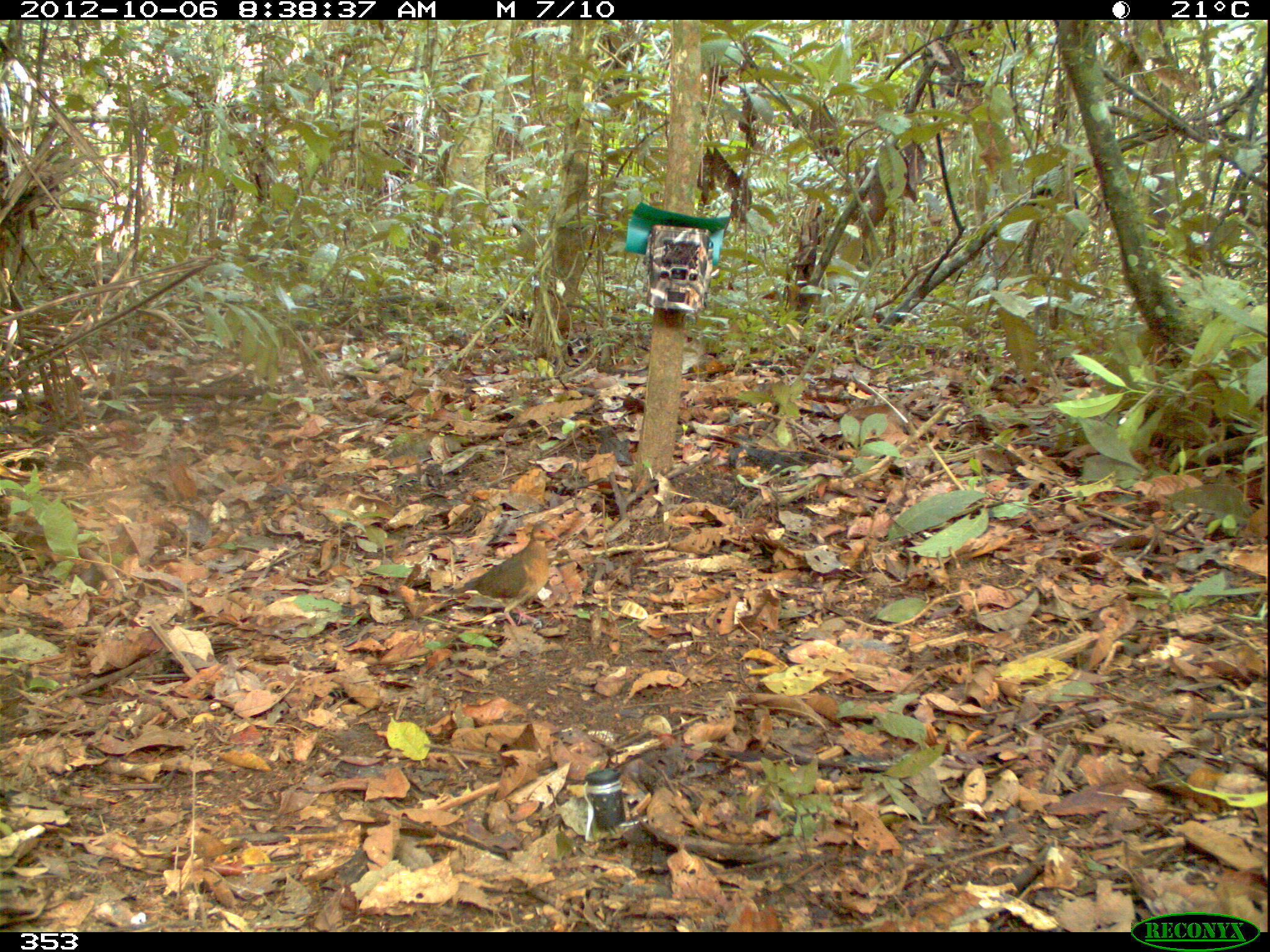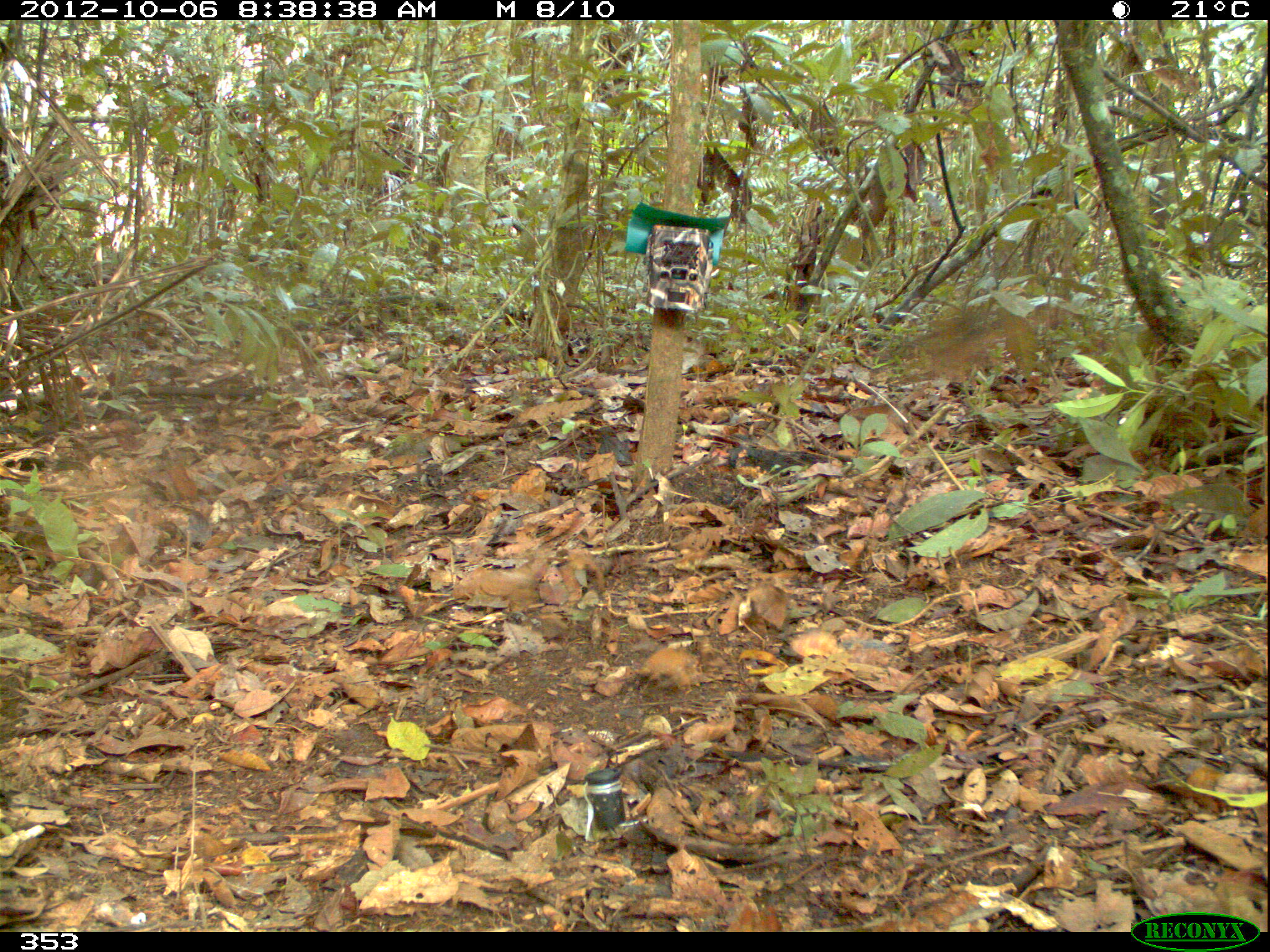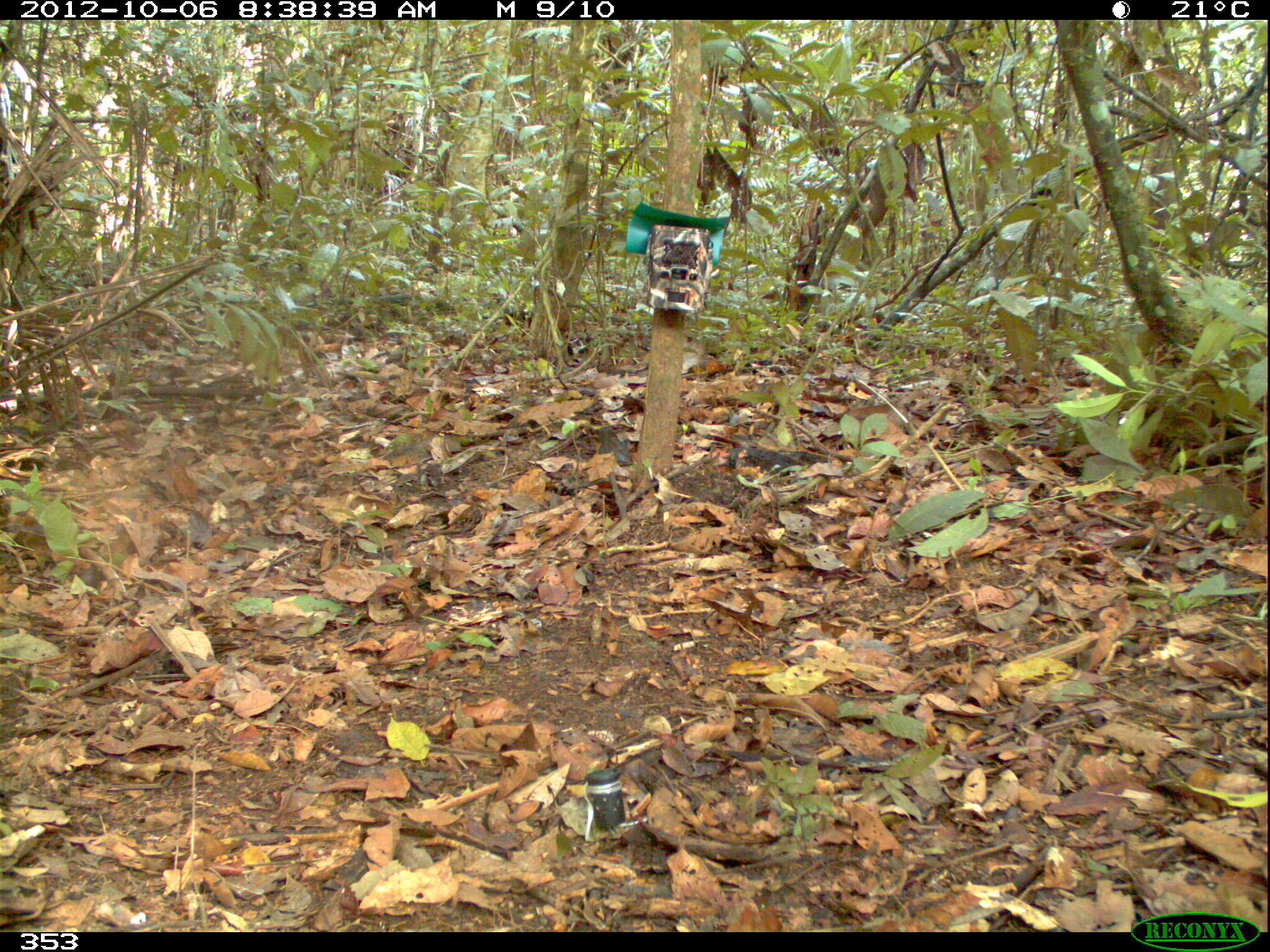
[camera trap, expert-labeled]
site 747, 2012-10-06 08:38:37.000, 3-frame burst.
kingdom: Animalia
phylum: Chordata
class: Aves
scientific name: Aves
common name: bird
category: unknown bird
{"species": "unknown bird (bird) (Aves)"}